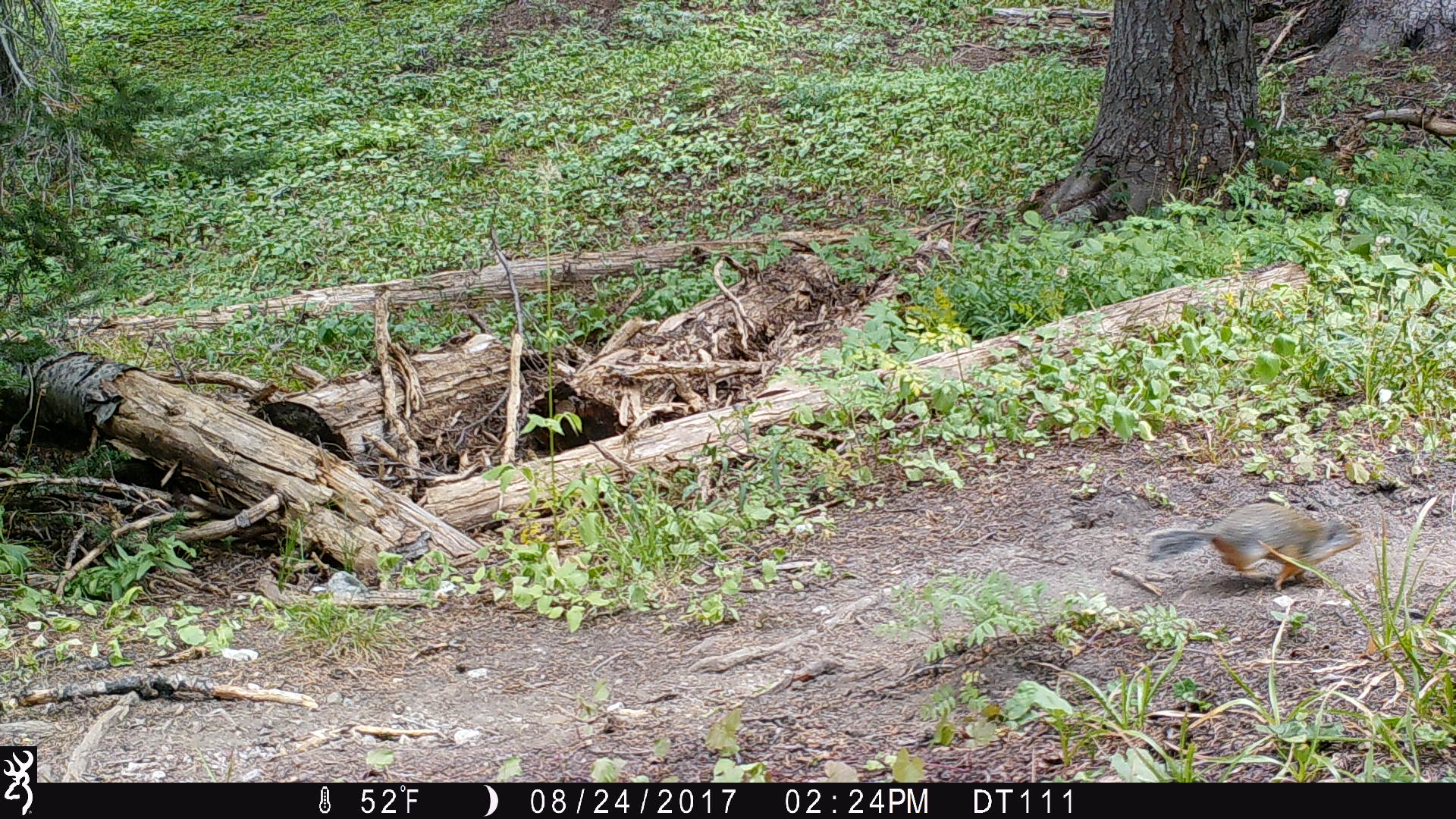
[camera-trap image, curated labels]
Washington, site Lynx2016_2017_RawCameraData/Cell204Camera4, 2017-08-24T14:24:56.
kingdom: Animalia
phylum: Chordata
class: Mammalia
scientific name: Mammalia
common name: small mammal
Small mammal (Mammalia). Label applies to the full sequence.